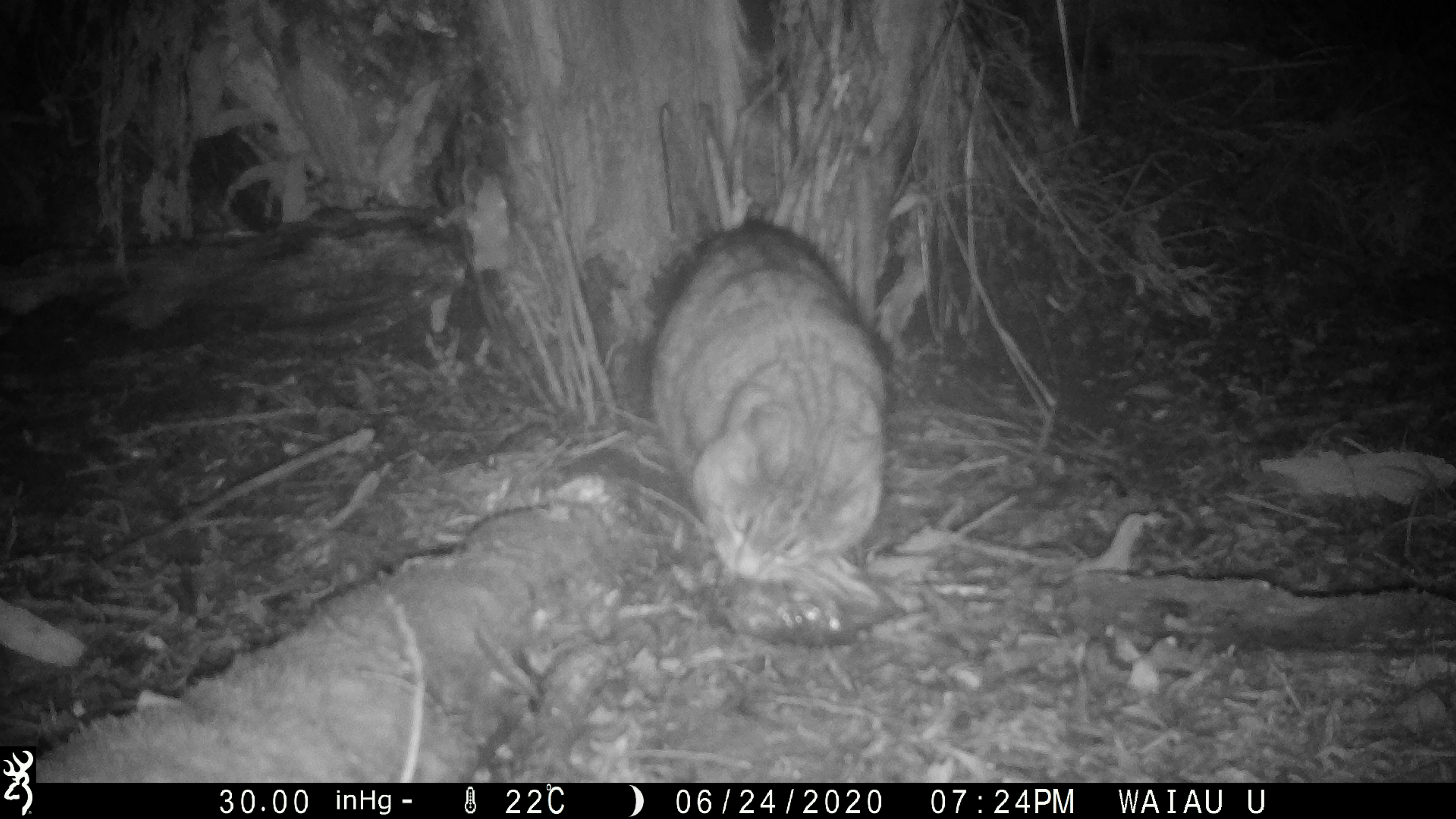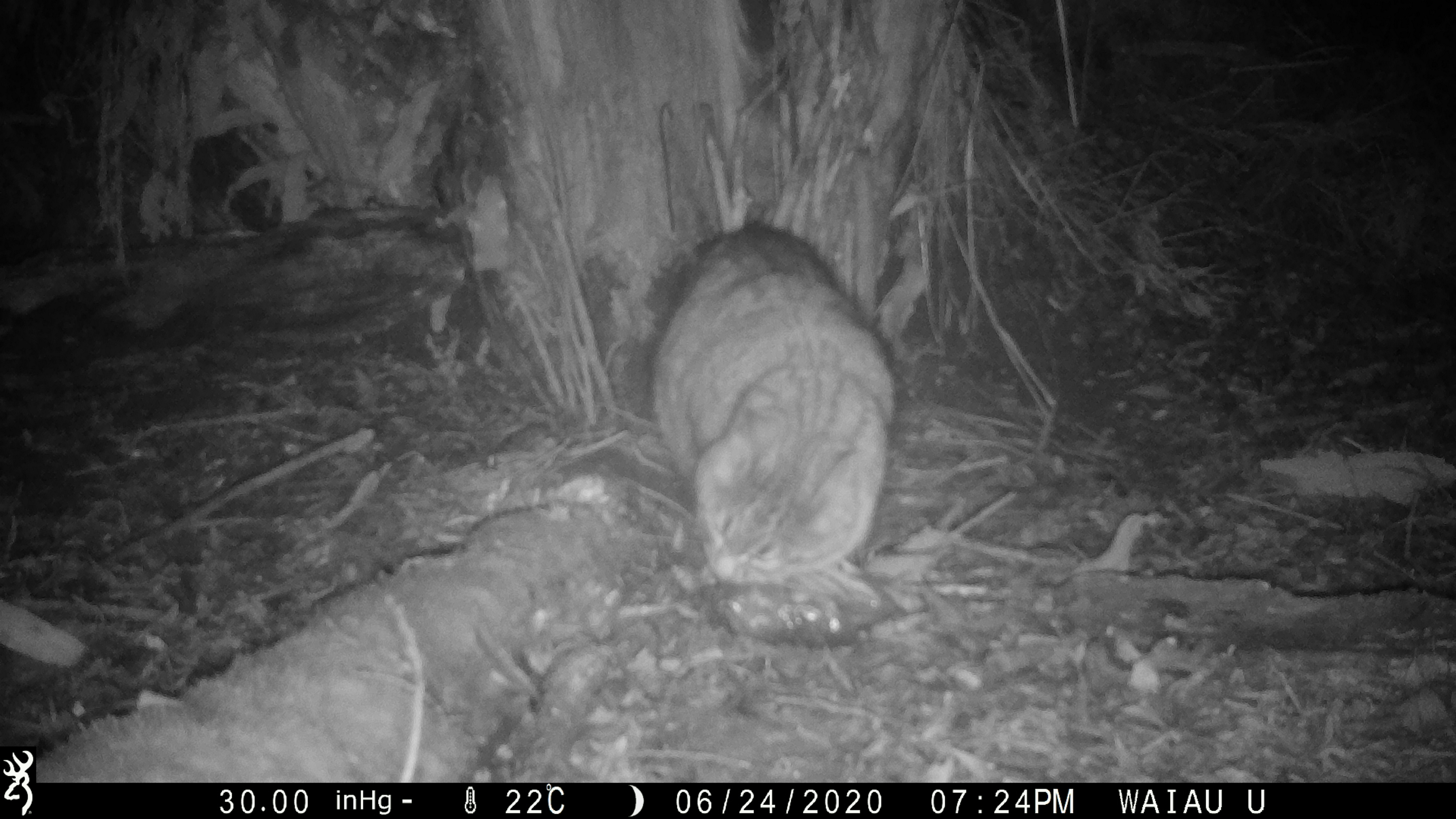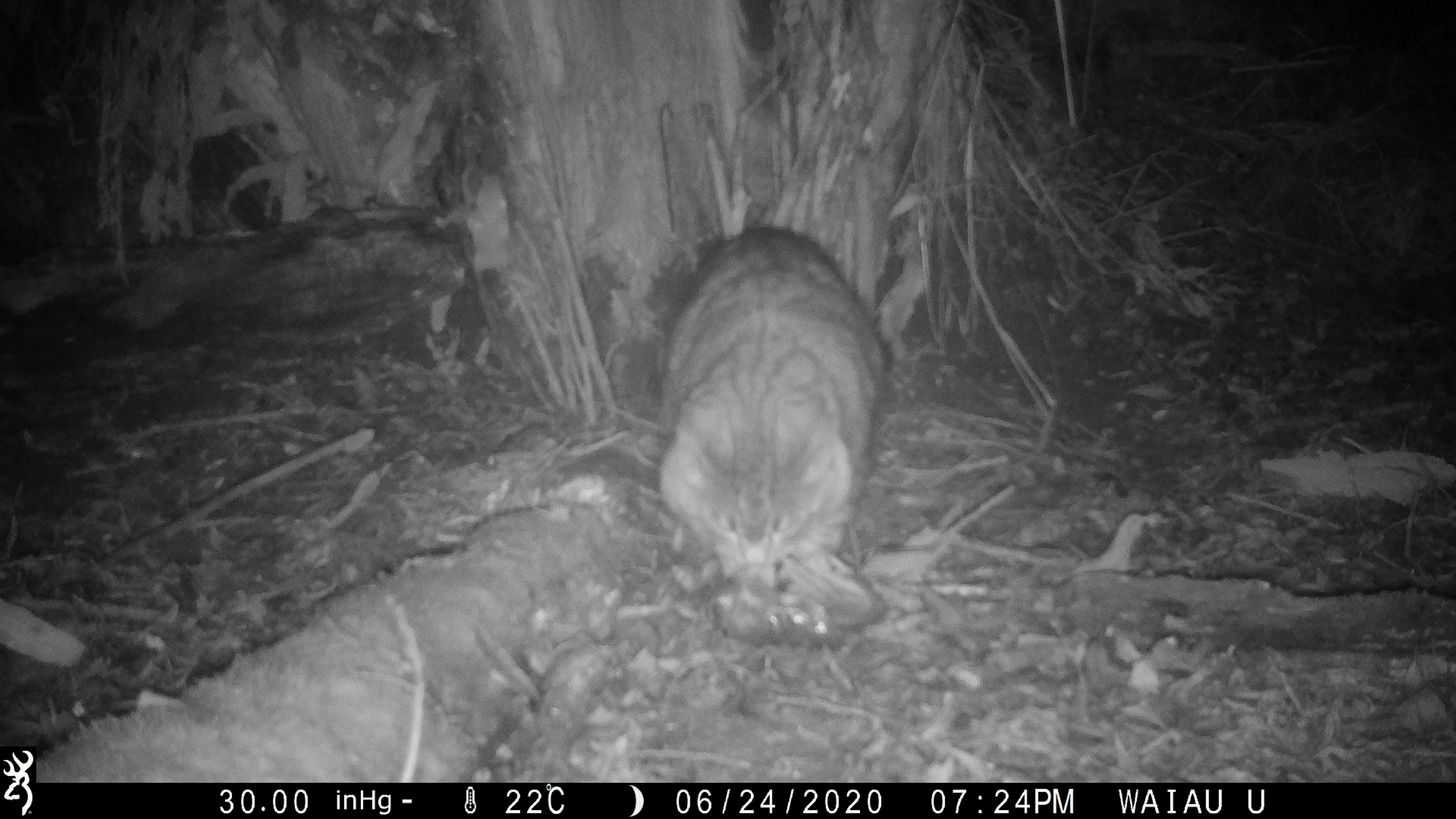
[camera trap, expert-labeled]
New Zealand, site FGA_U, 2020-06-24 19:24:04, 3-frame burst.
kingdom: Animalia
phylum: Chordata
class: Mammalia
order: Carnivora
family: Felidae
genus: Felis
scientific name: Felis catus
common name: domestic cat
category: cat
Cat (domestic cat) (Felis catus).